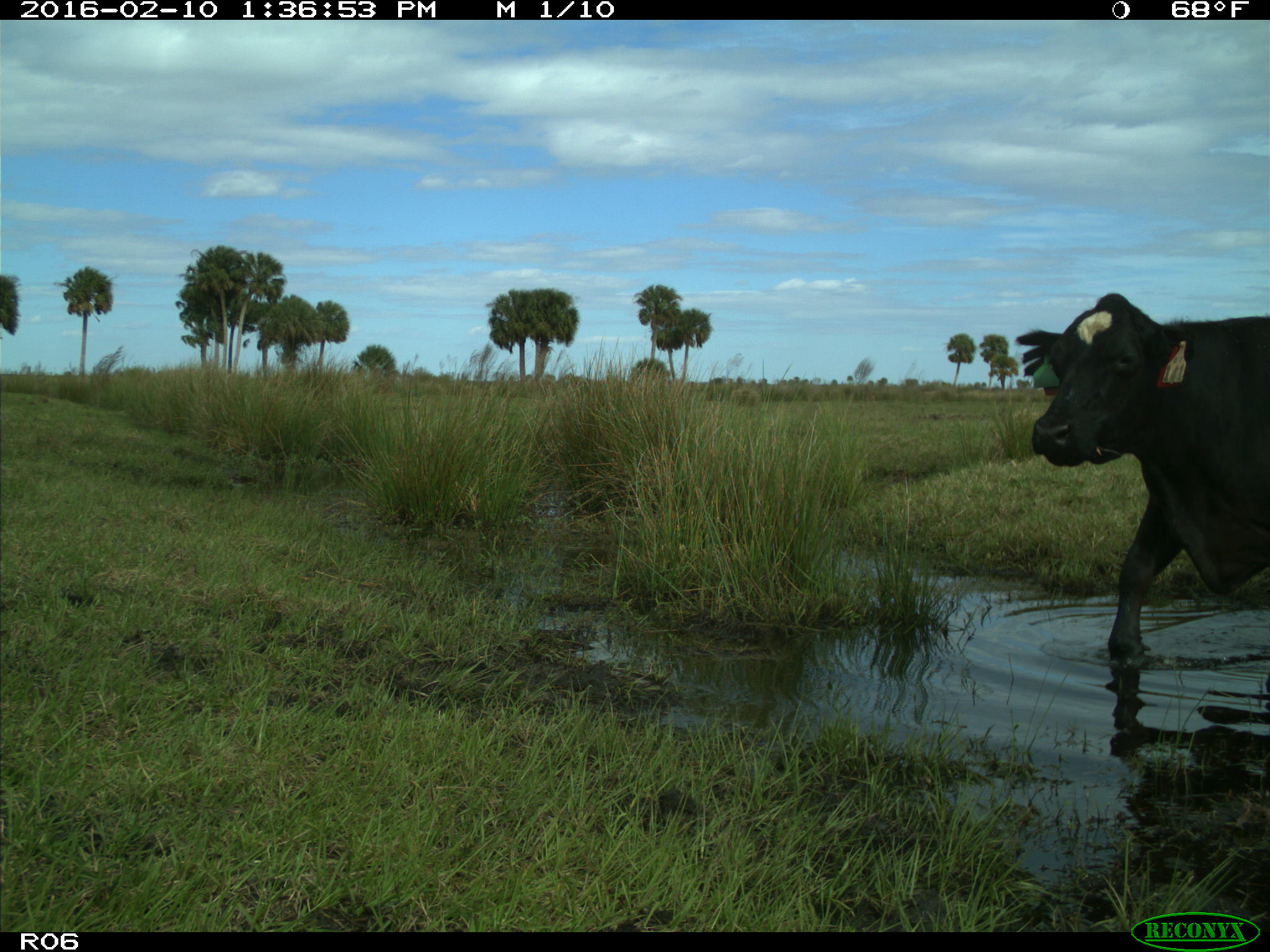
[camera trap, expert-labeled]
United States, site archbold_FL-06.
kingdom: Animalia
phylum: Chordata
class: Mammalia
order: Artiodactyla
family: Bovidae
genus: Bos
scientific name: Bos taurus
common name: domestic cow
Bos taurus (domestic cow).